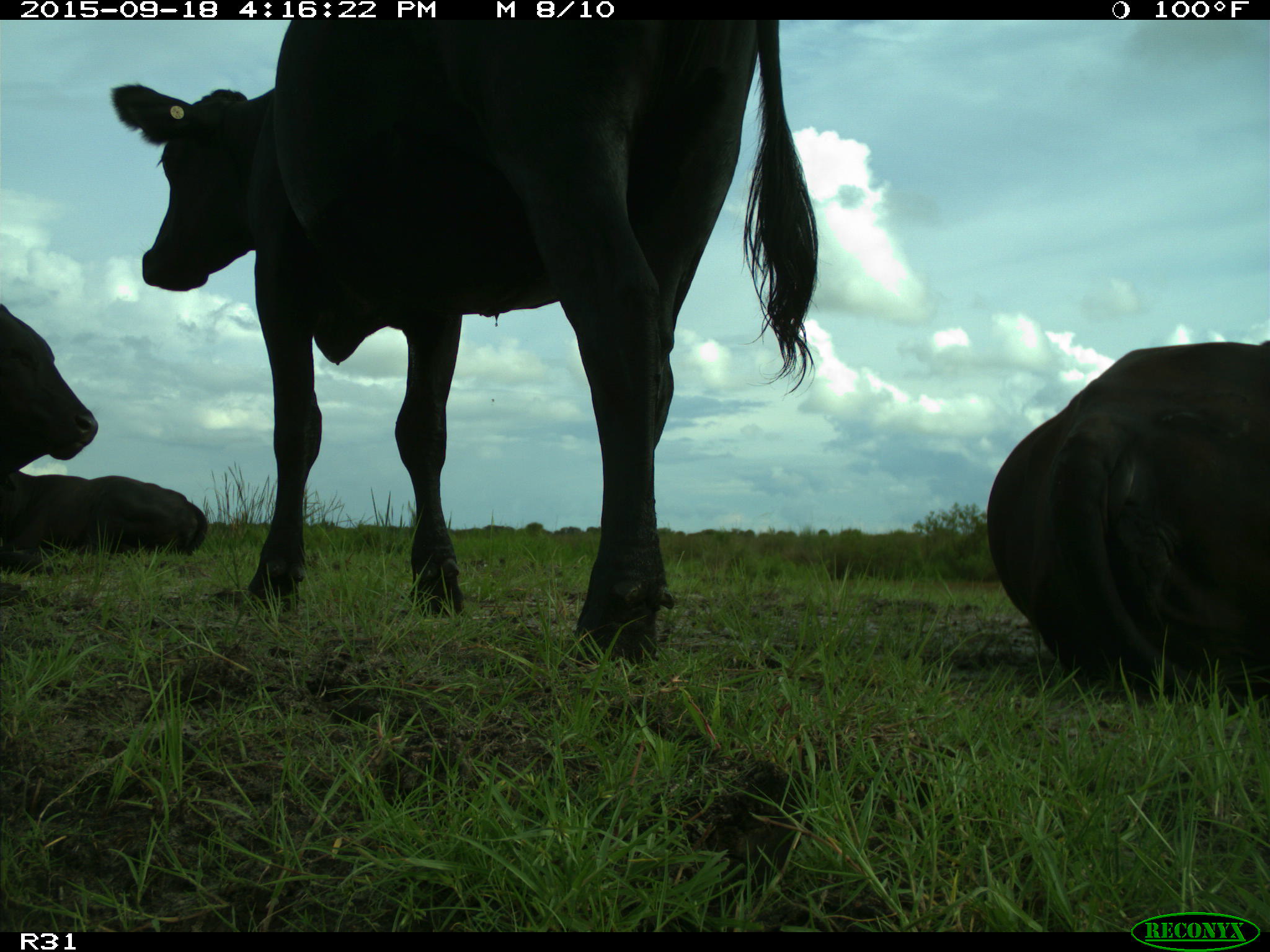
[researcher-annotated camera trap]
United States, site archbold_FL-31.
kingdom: Animalia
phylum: Chordata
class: Mammalia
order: Artiodactyla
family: Bovidae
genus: Bos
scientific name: Bos taurus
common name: domestic cow